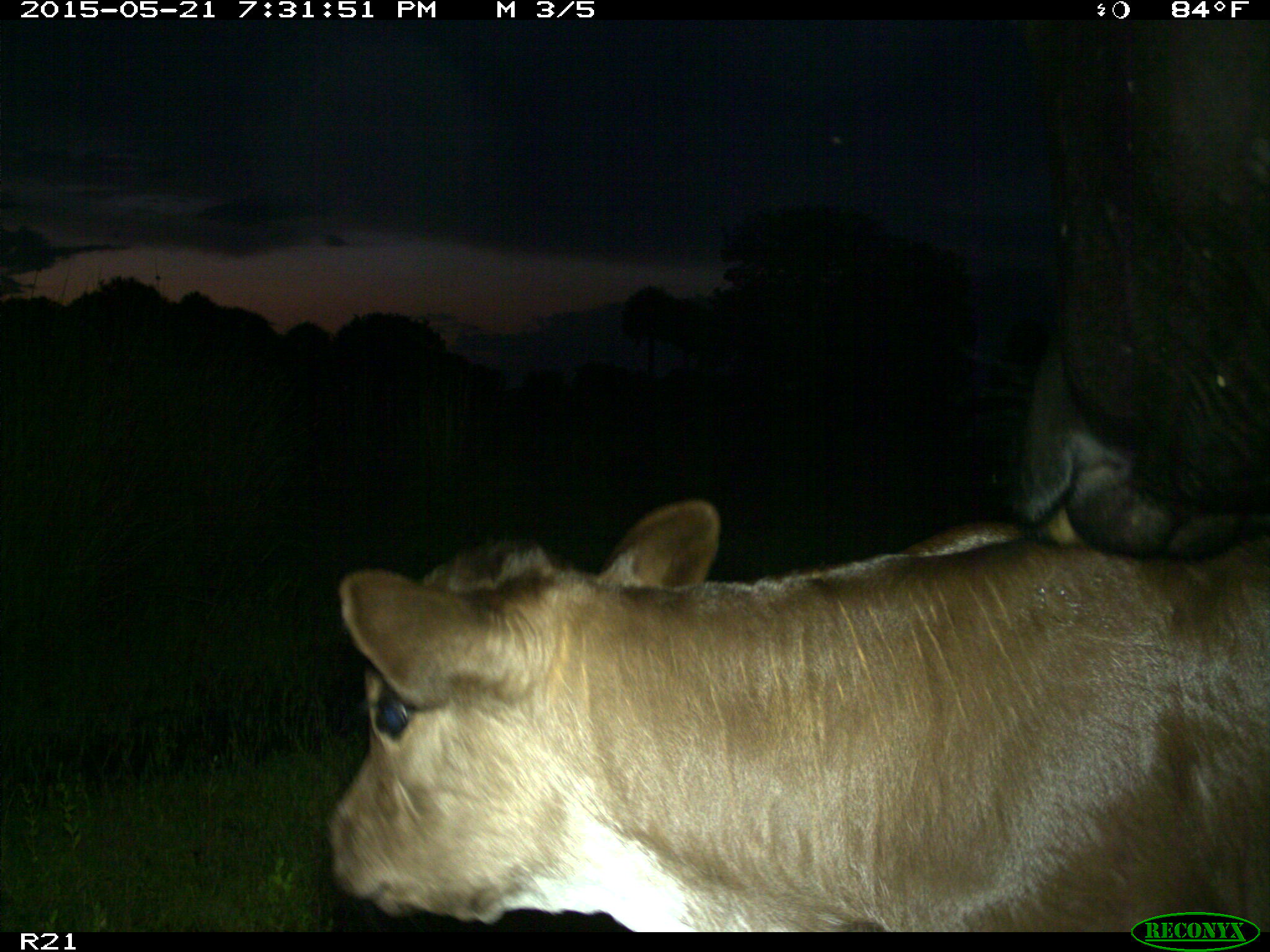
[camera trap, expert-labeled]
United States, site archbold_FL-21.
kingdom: Animalia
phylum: Chordata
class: Mammalia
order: Artiodactyla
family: Bovidae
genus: Bos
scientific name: Bos taurus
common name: domestic cow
Bos taurus (domestic cow).